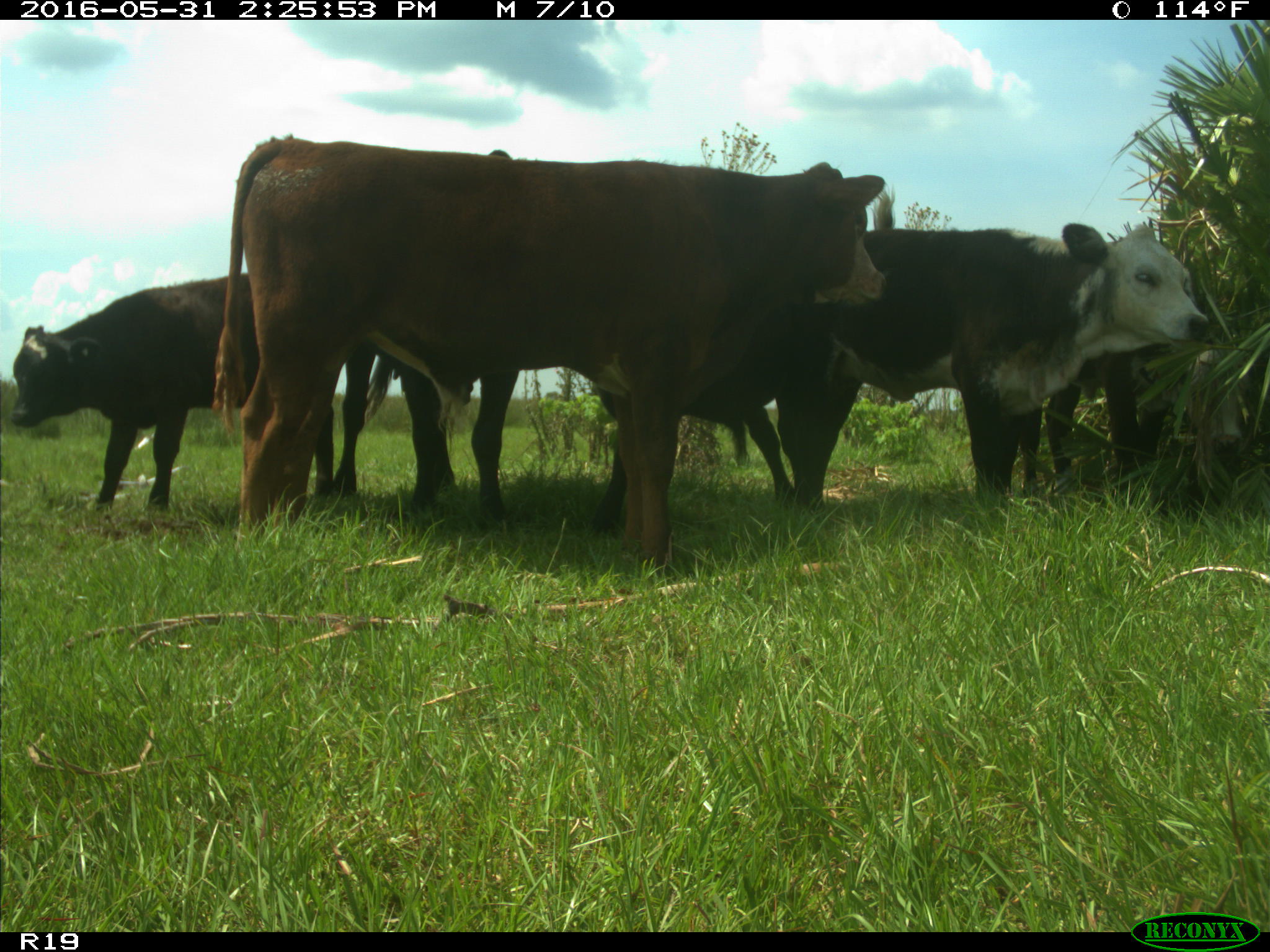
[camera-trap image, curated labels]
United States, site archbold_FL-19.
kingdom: Animalia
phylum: Chordata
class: Mammalia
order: Artiodactyla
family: Bovidae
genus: Bos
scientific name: Bos taurus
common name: domestic cow